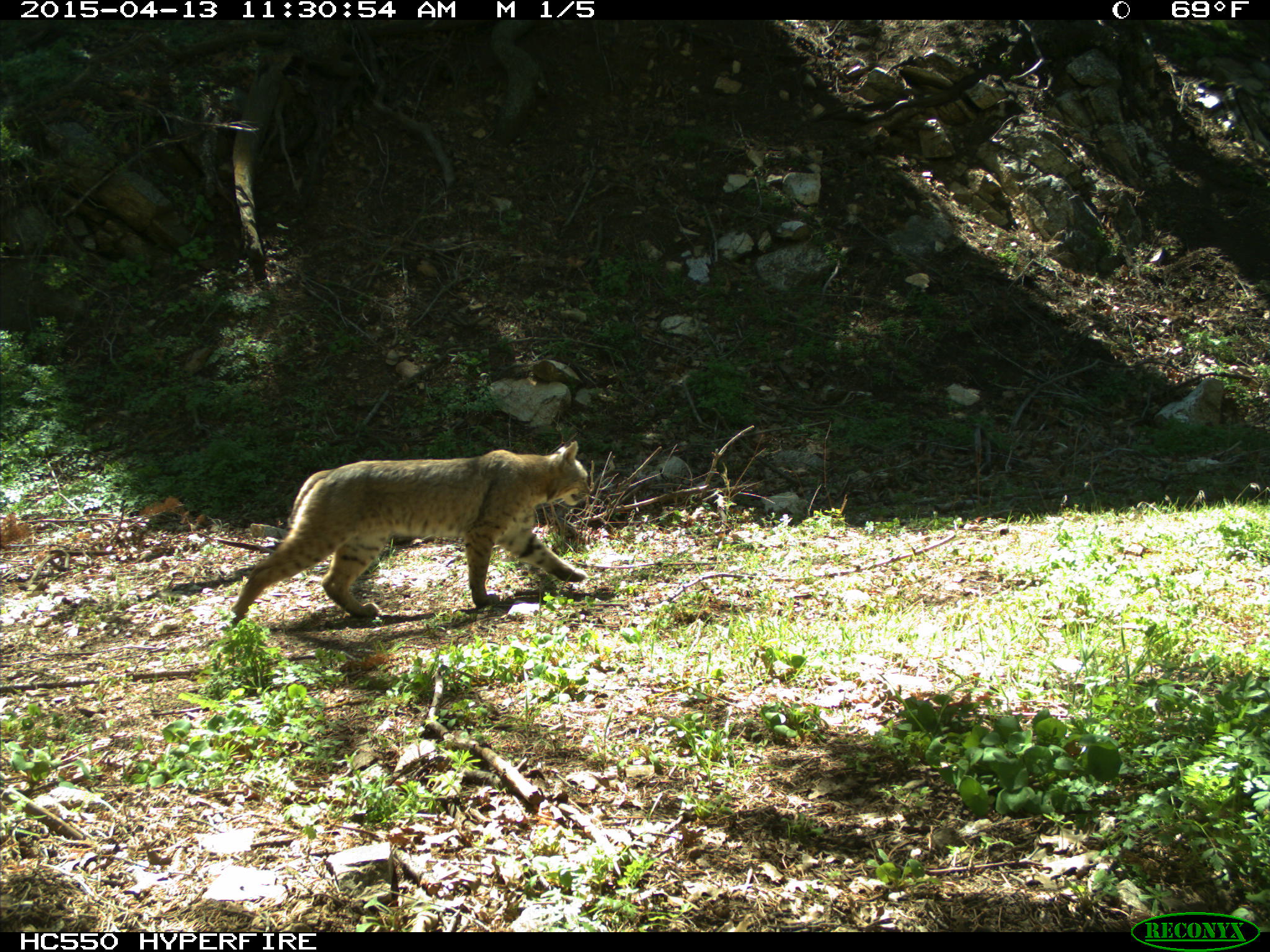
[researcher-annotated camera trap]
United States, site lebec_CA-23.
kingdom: Animalia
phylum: Chordata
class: Mammalia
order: Carnivora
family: Felidae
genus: Lynx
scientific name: Lynx rufus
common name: bobcat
Lynx rufus (bobcat).